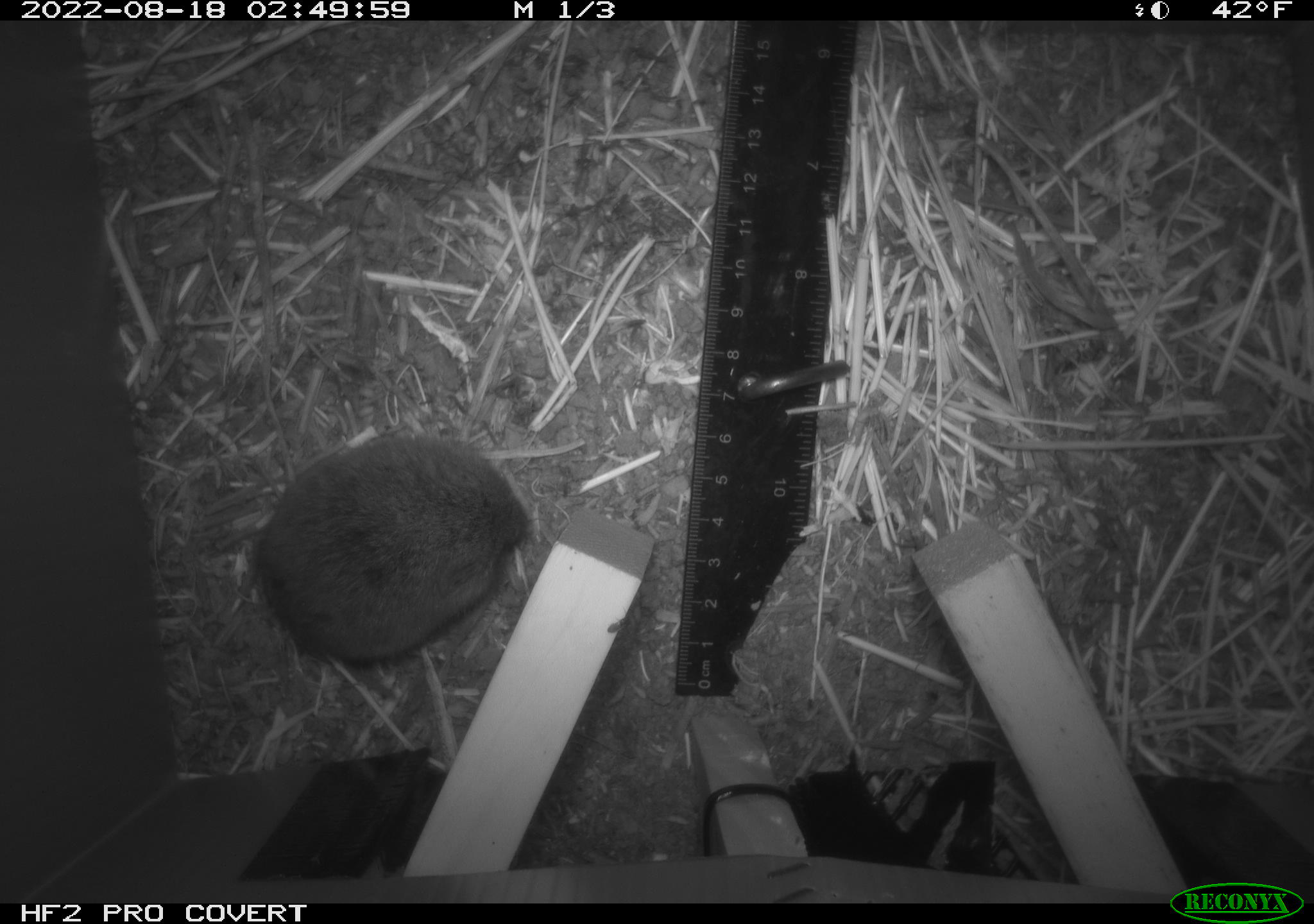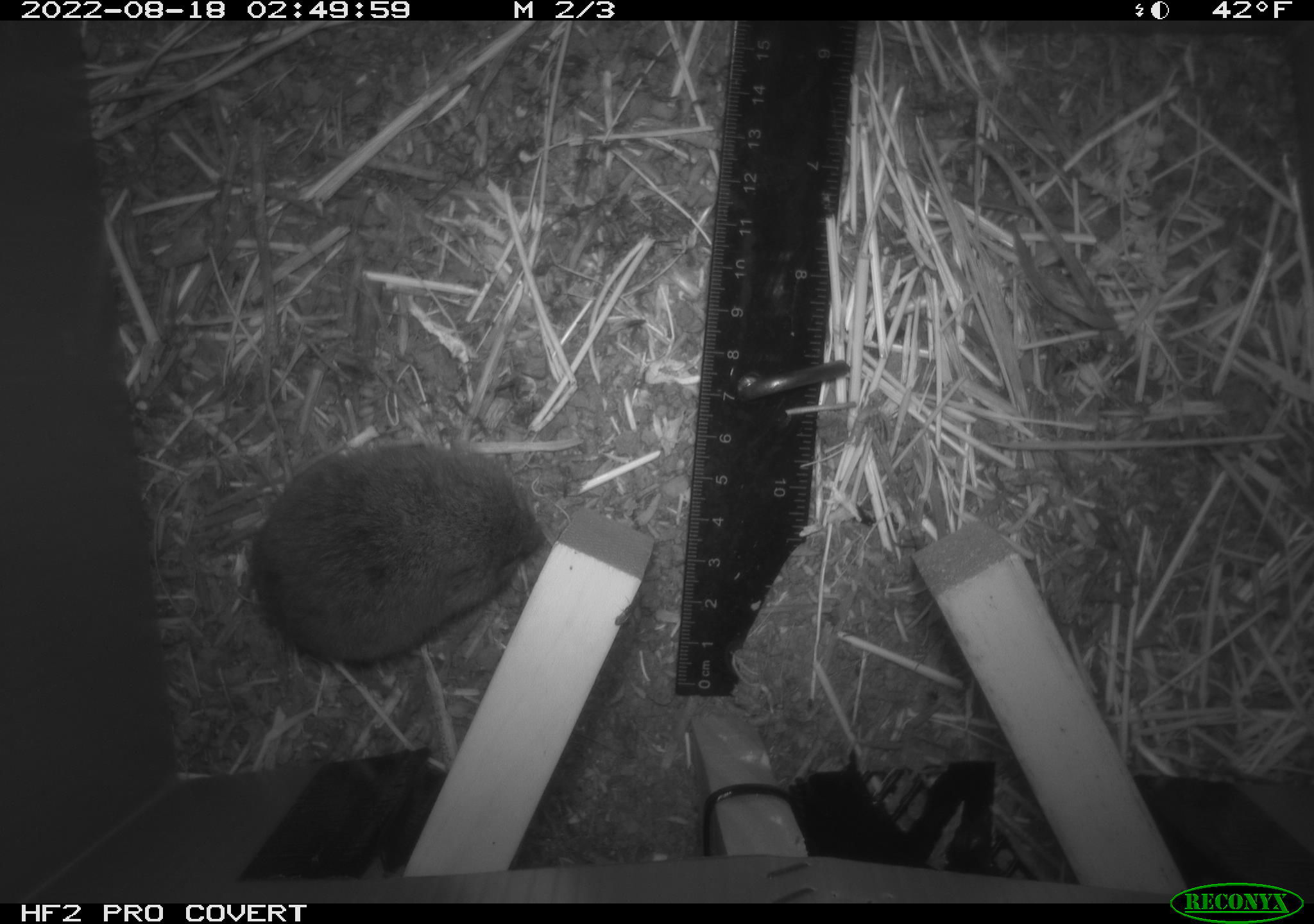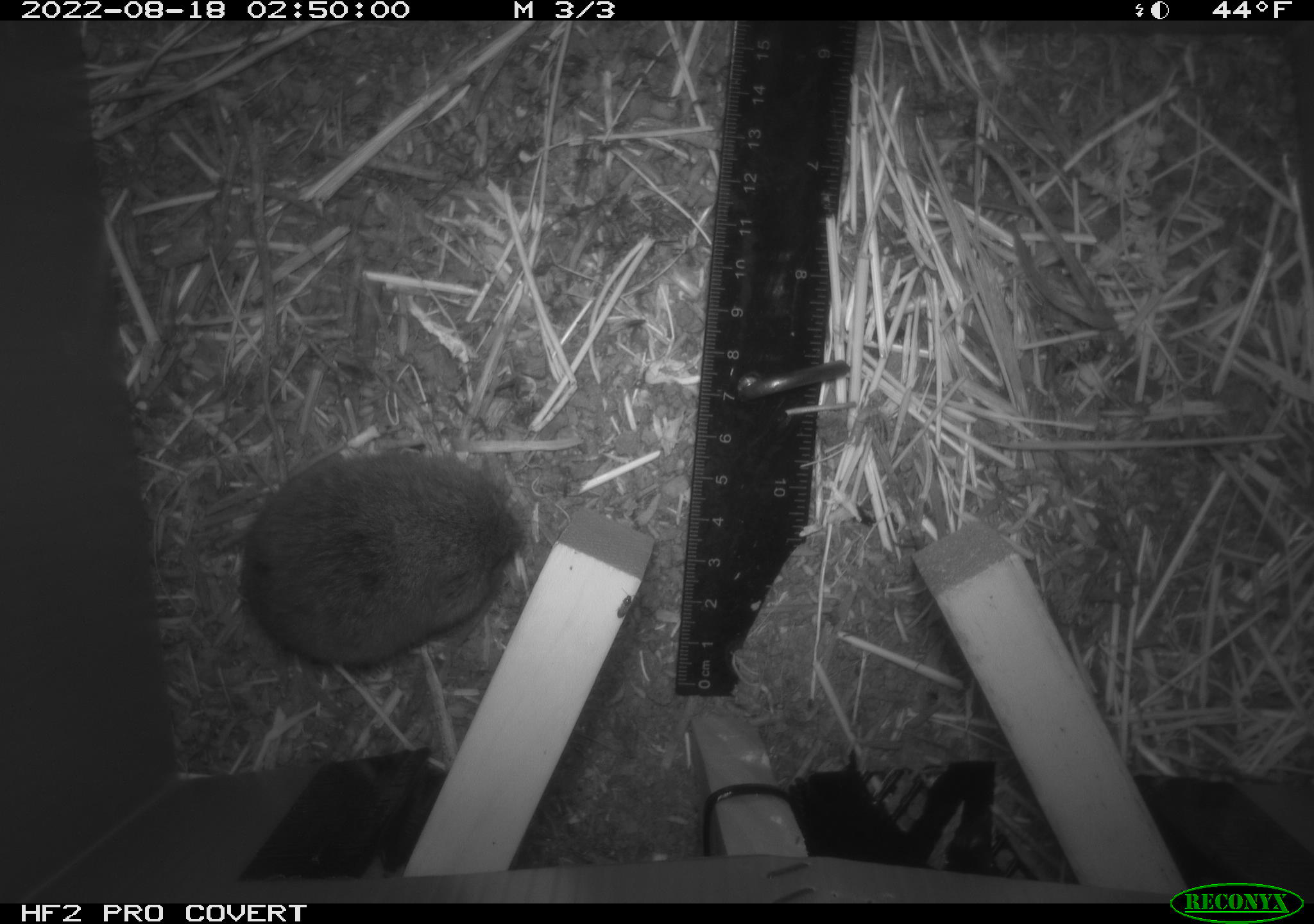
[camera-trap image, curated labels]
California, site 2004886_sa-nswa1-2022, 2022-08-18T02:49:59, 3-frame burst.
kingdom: Animalia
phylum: Chordata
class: Mammalia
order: Rodentia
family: Cricetidae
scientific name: Cricetidae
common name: hamsters, voles, lemmings, and allies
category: cricetidae family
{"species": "cricetidae family (hamsters, voles, lemmings, and allies) (Cricetidae)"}